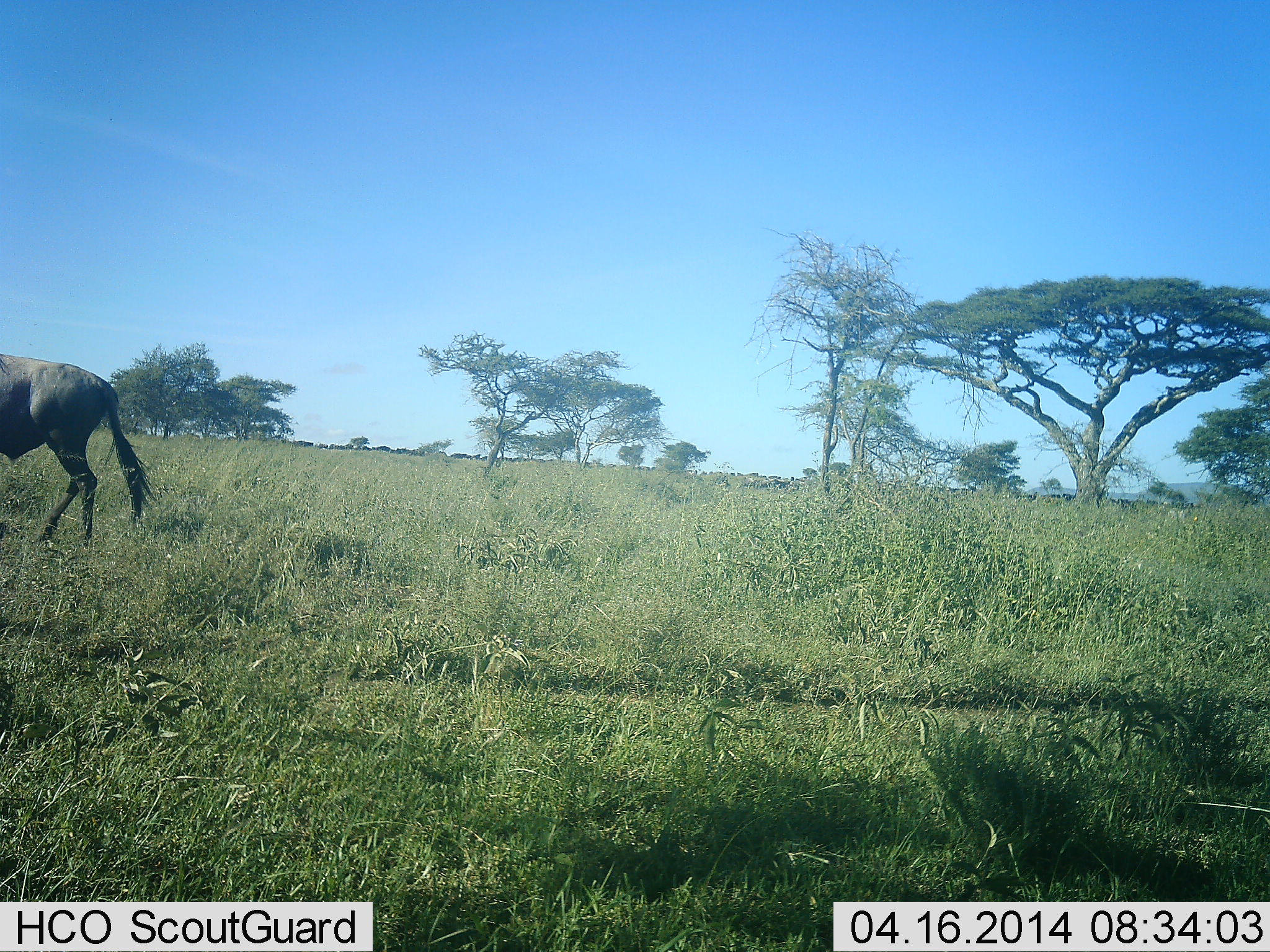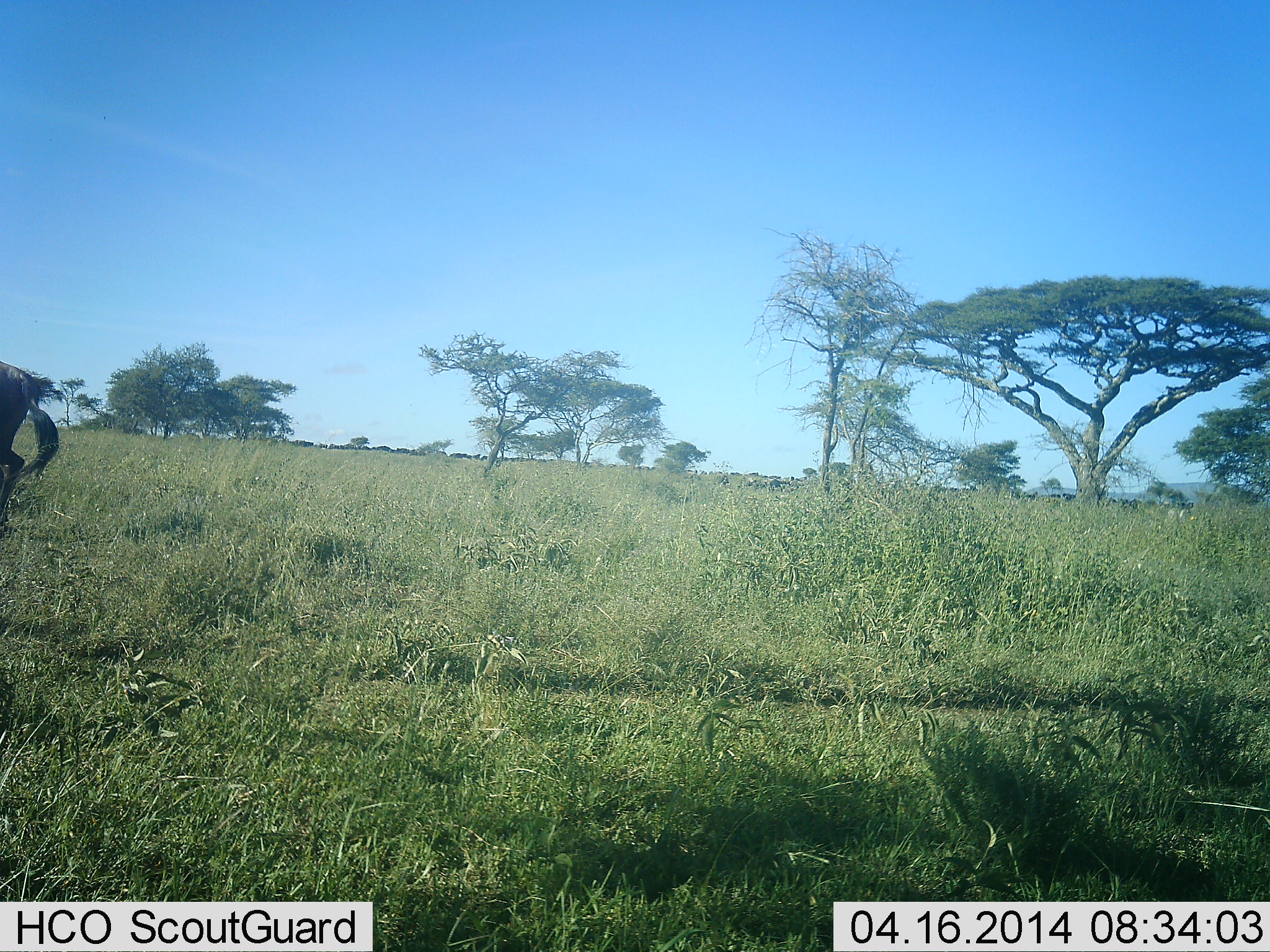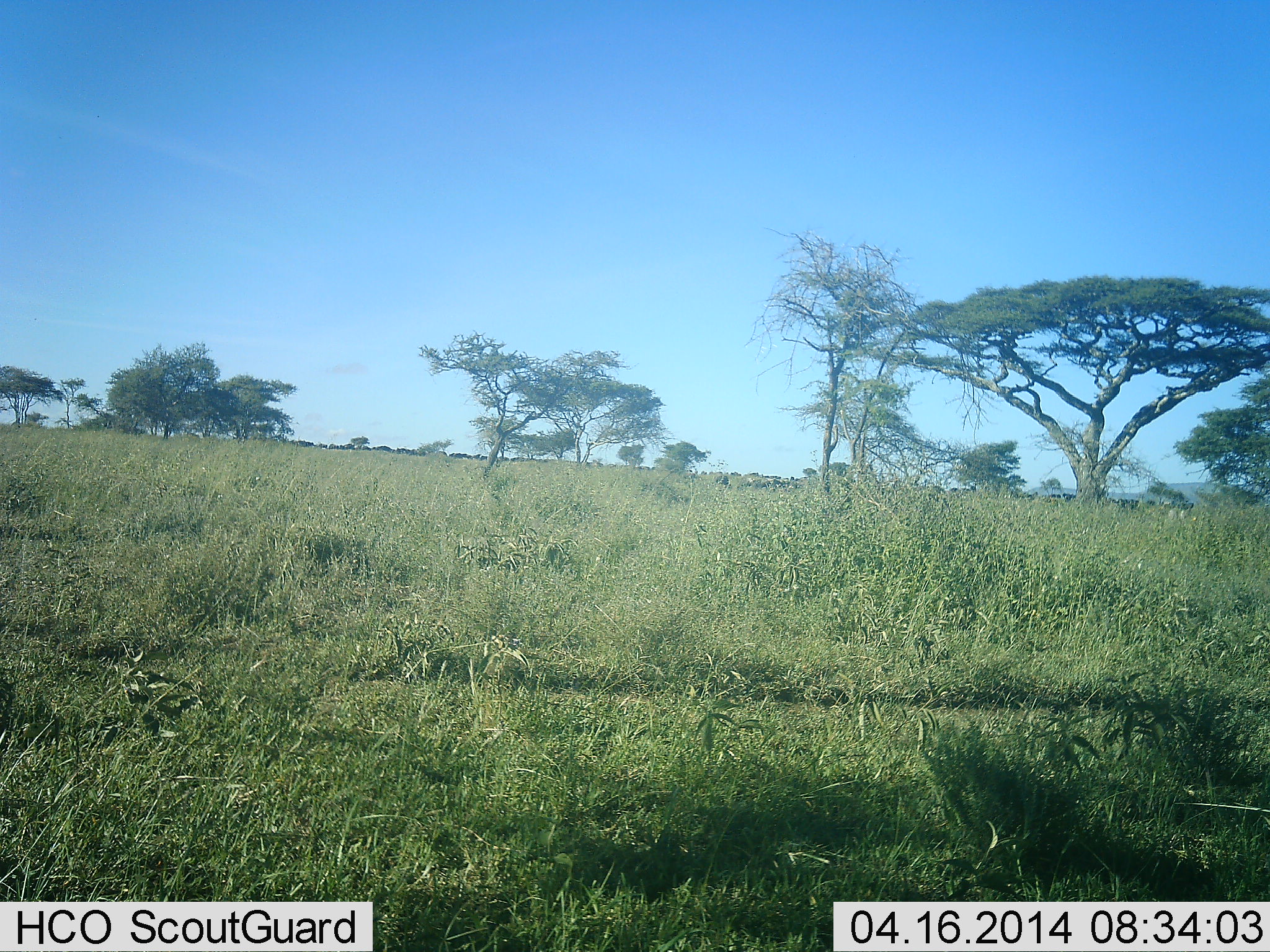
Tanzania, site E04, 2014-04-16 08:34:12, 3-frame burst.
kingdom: Animalia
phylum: Chordata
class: Mammalia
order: Artiodactyla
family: Bovidae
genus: Connochaetes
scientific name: Connochaetes taurinus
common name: blue wildebeest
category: wildebeest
Wildebeest (blue wildebeest) (Connochaetes taurinus), count 1. Behavior (volunteer vote fractions): standing 10%, resting 0%, moving 100%, interacting 0%. Young present (vote fraction): 0%. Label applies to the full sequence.